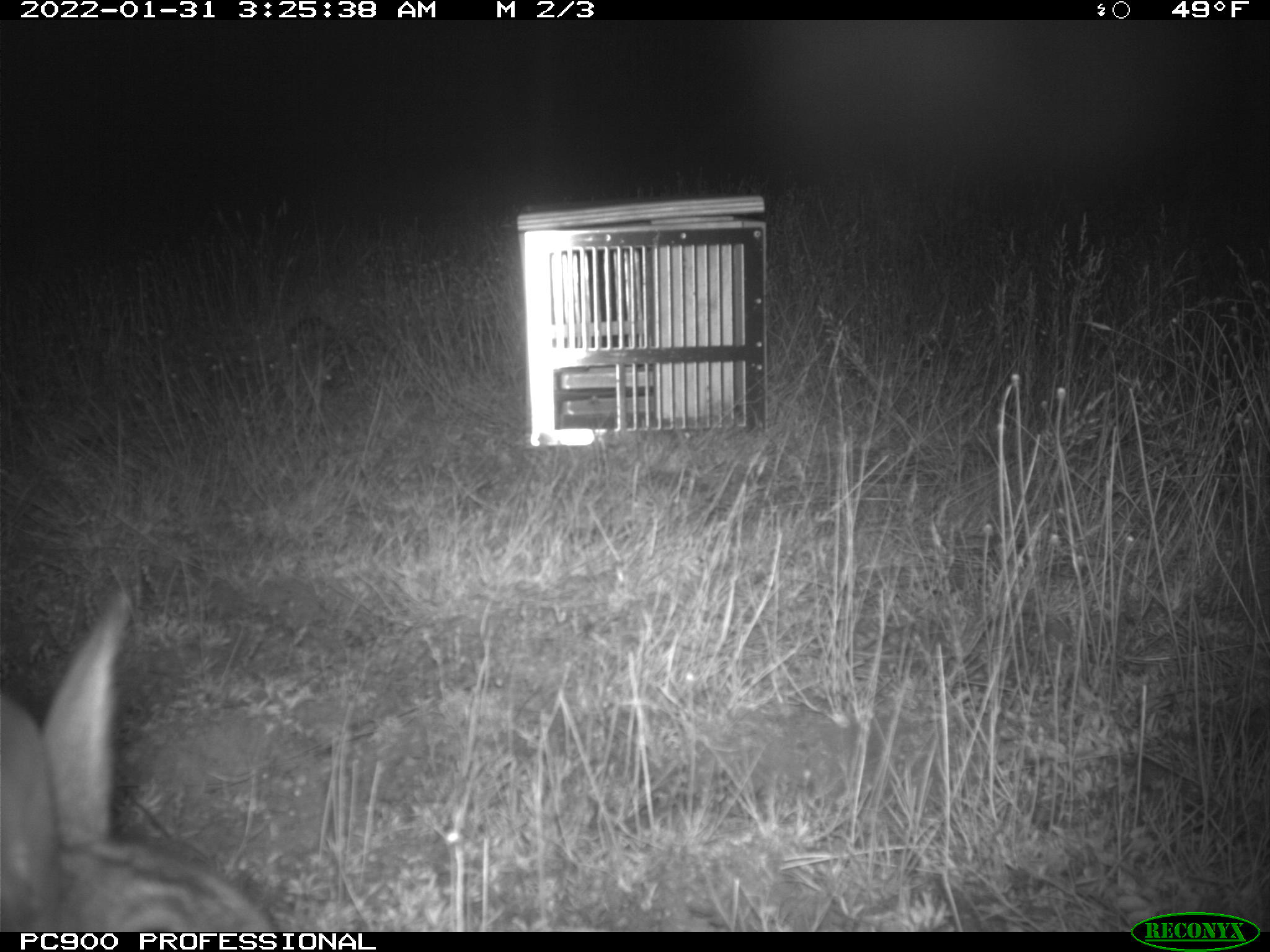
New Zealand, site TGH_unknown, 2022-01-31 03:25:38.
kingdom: Animalia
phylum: Chordata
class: Mammalia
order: Lagomorpha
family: Leporidae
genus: Oryctolagus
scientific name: Oryctolagus cuniculus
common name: european rabbit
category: rabbit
Rabbit (european rabbit) (Oryctolagus cuniculus).